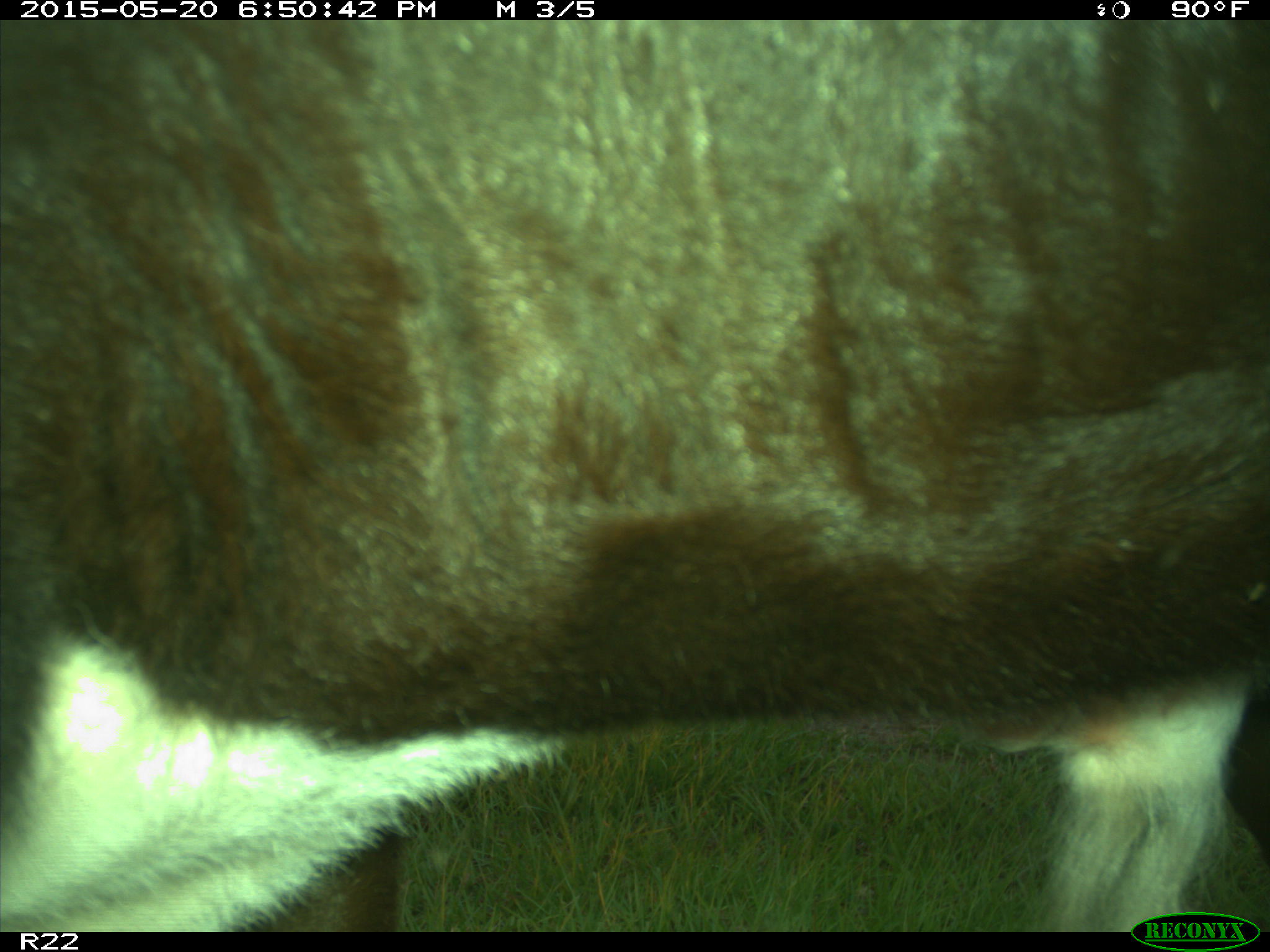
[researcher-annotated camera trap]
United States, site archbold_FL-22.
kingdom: Animalia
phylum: Chordata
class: Mammalia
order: Artiodactyla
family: Bovidae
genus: Bos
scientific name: Bos taurus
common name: domestic cow